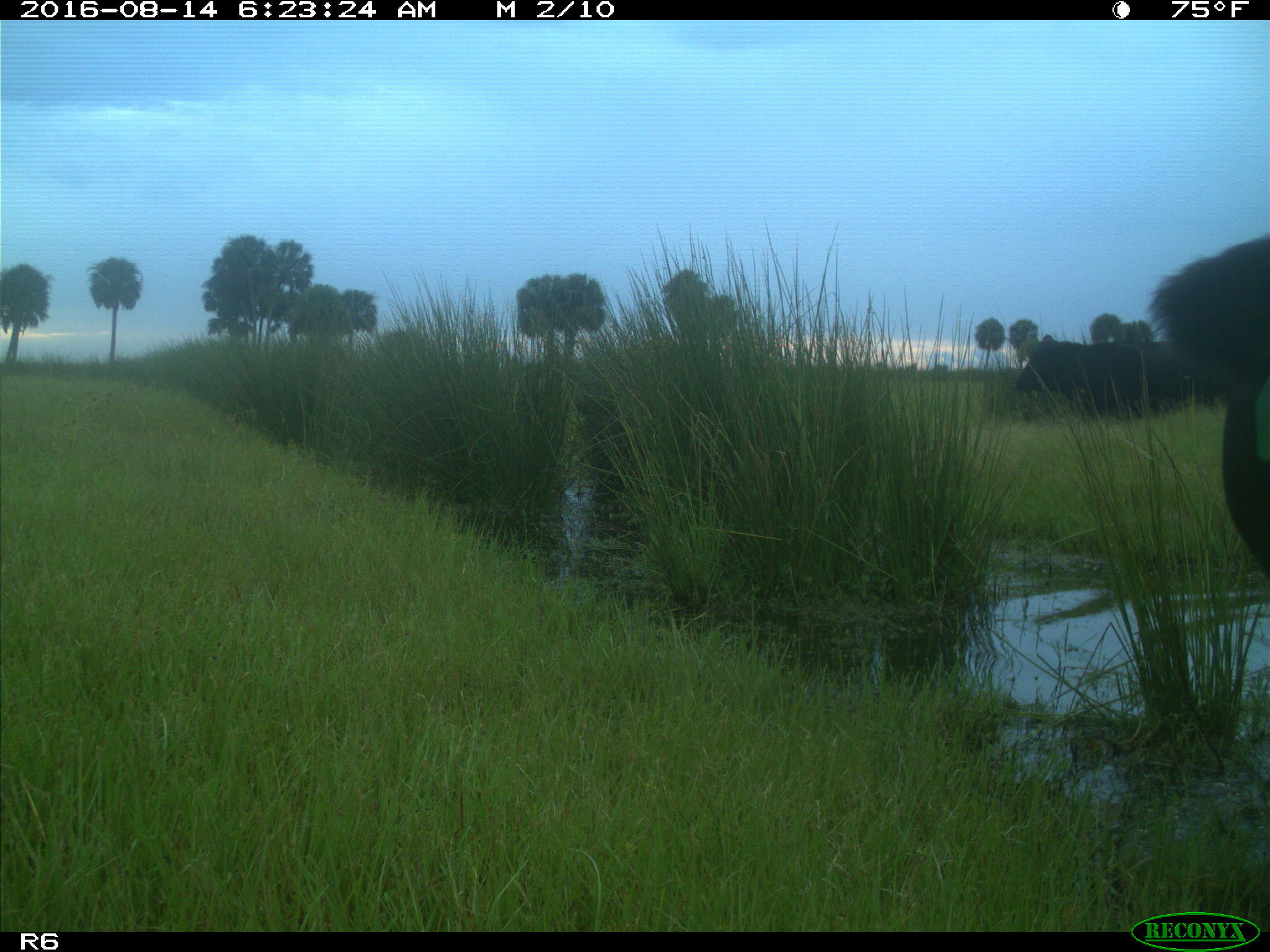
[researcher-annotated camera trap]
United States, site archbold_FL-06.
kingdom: Animalia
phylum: Chordata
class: Mammalia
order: Artiodactyla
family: Bovidae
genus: Bos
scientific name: Bos taurus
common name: domestic cow